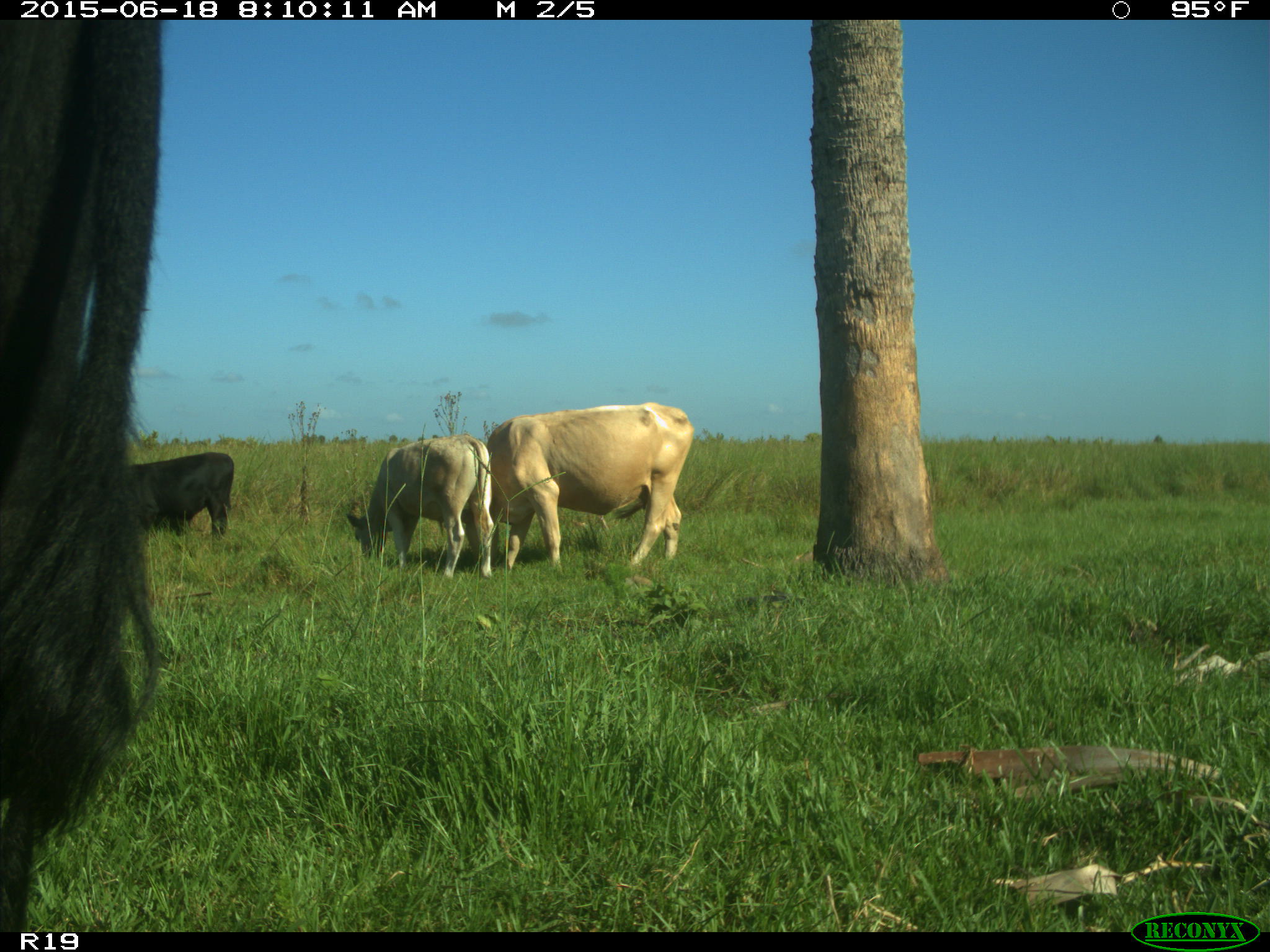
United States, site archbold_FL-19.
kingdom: Animalia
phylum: Chordata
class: Mammalia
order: Artiodactyla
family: Bovidae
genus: Bos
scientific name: Bos taurus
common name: domestic cow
Bos taurus (domestic cow).